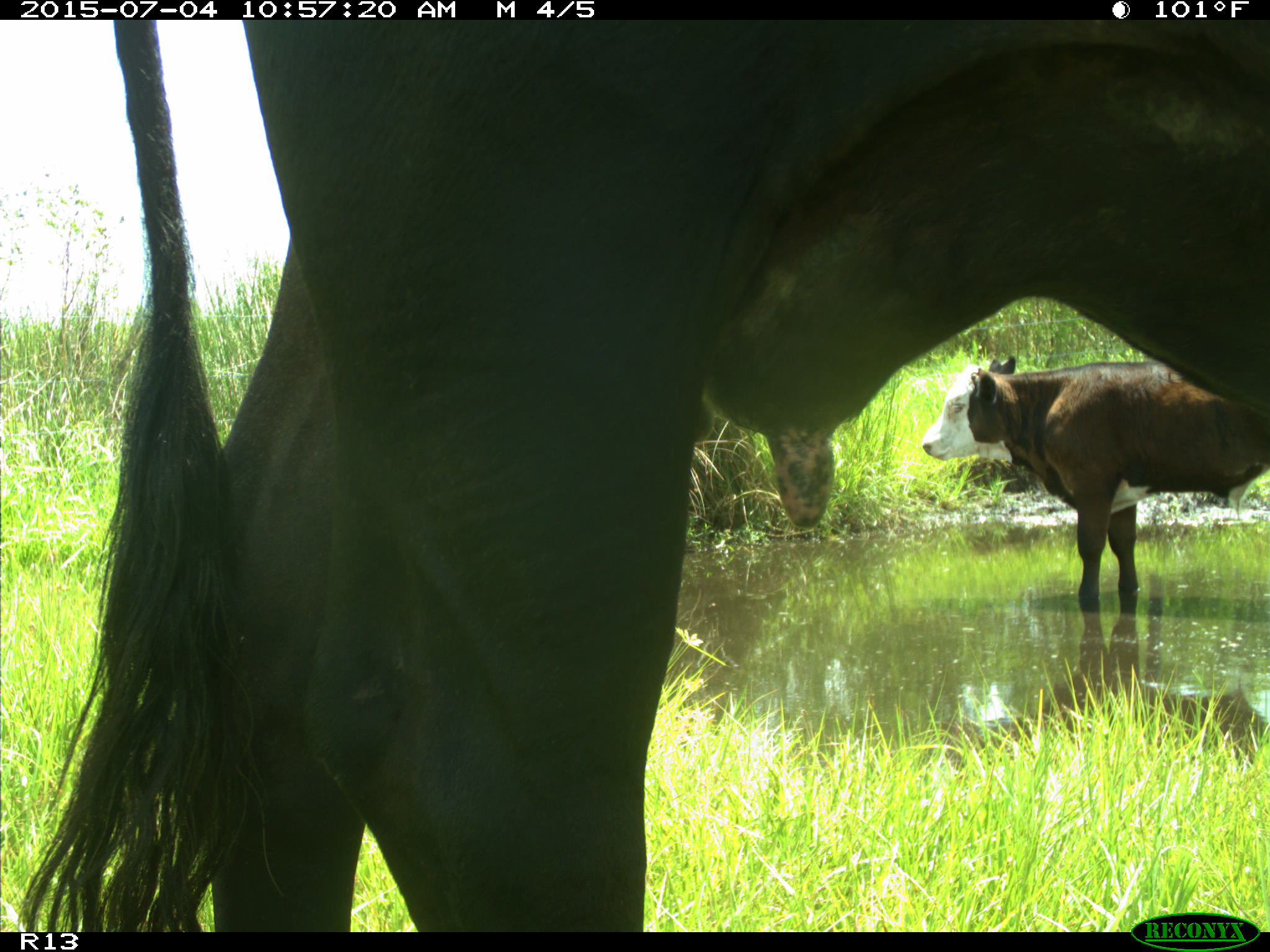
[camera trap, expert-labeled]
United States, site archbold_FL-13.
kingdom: Animalia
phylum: Chordata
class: Mammalia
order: Artiodactyla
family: Bovidae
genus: Bos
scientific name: Bos taurus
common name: domestic cow